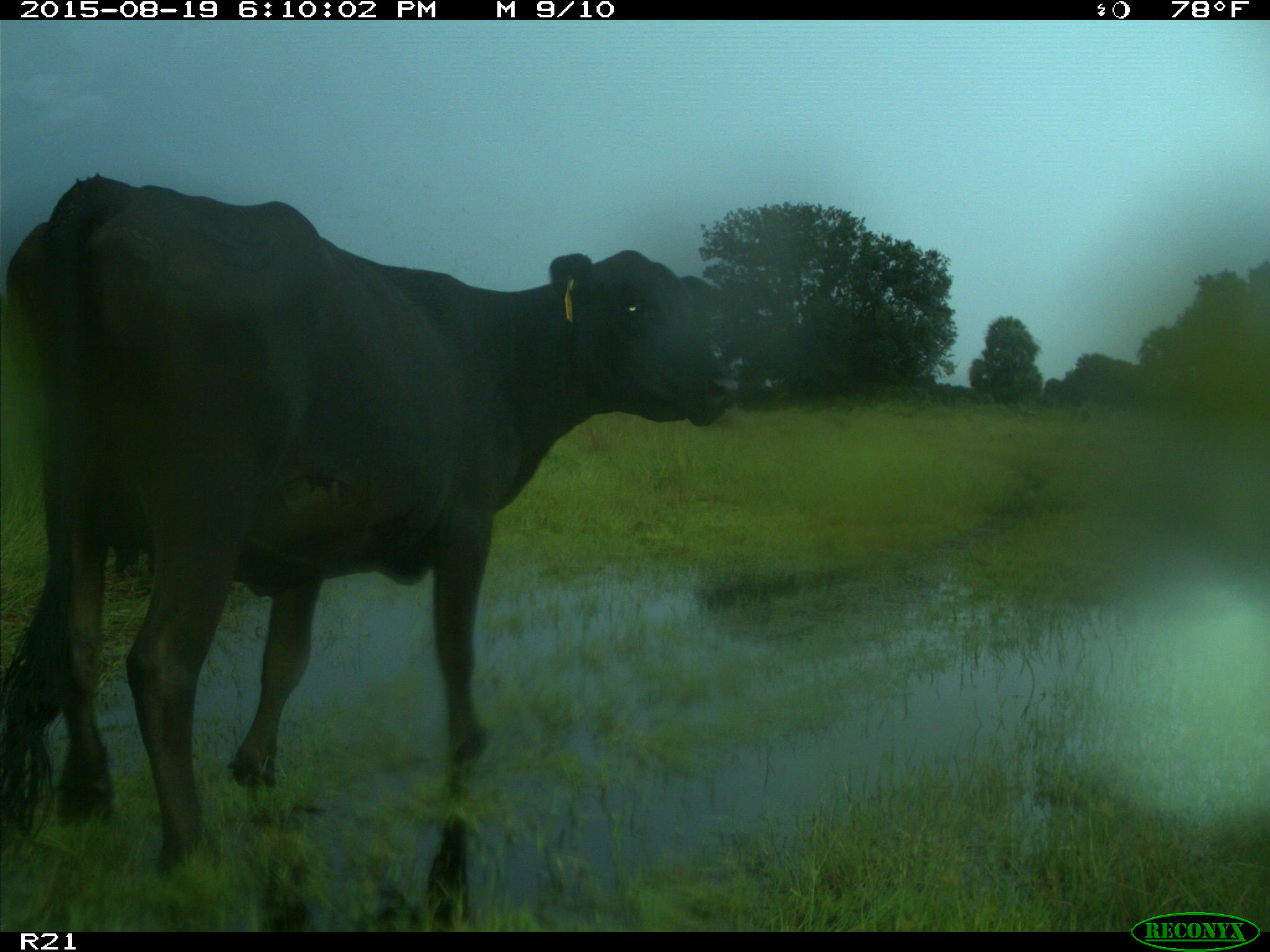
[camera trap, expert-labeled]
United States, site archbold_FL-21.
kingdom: Animalia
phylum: Chordata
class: Mammalia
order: Artiodactyla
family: Bovidae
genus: Bos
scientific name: Bos taurus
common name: domestic cow